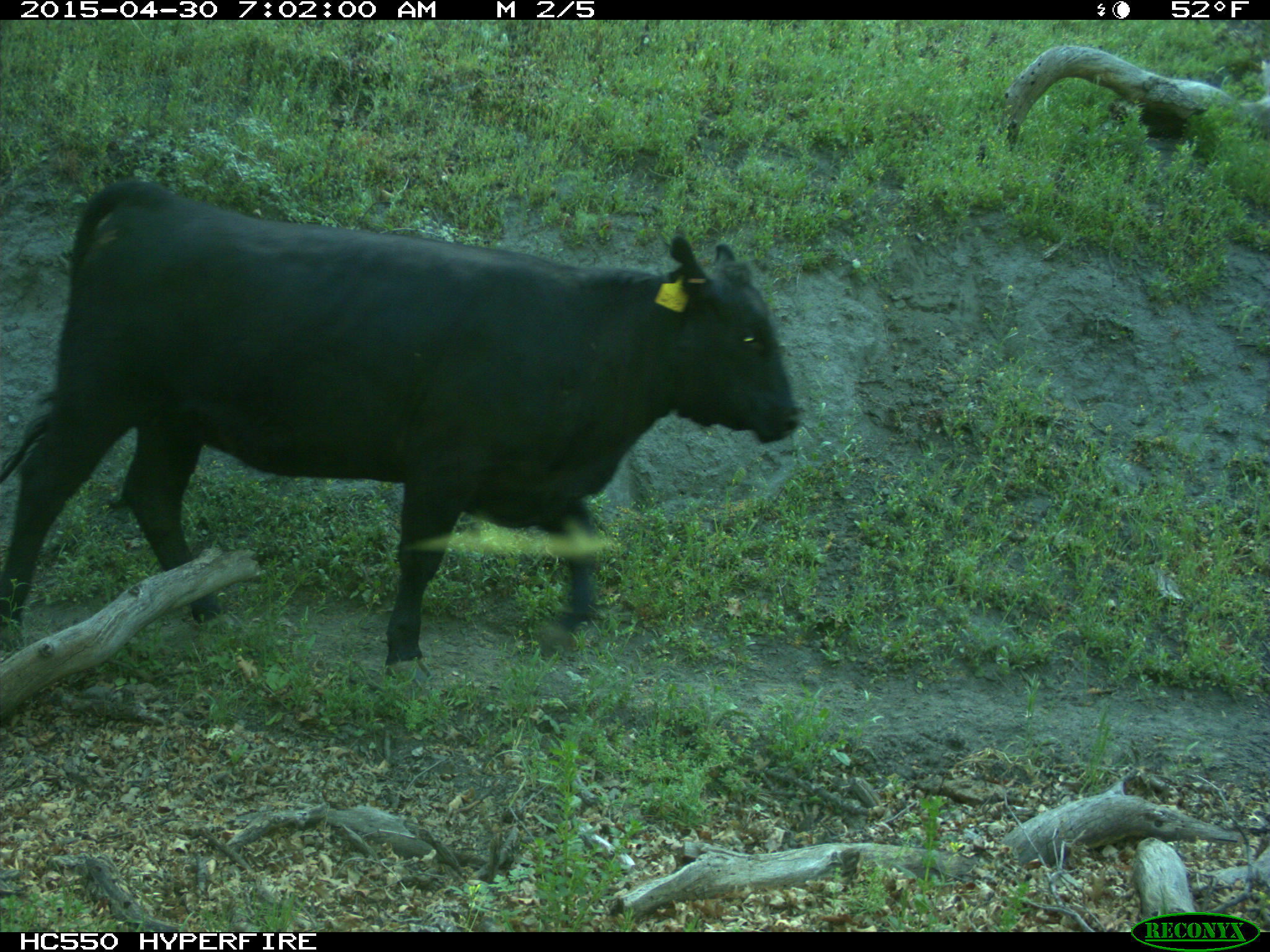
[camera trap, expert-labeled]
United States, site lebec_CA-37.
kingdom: Animalia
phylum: Chordata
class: Mammalia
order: Artiodactyla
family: Bovidae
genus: Bos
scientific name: Bos taurus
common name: domestic cow